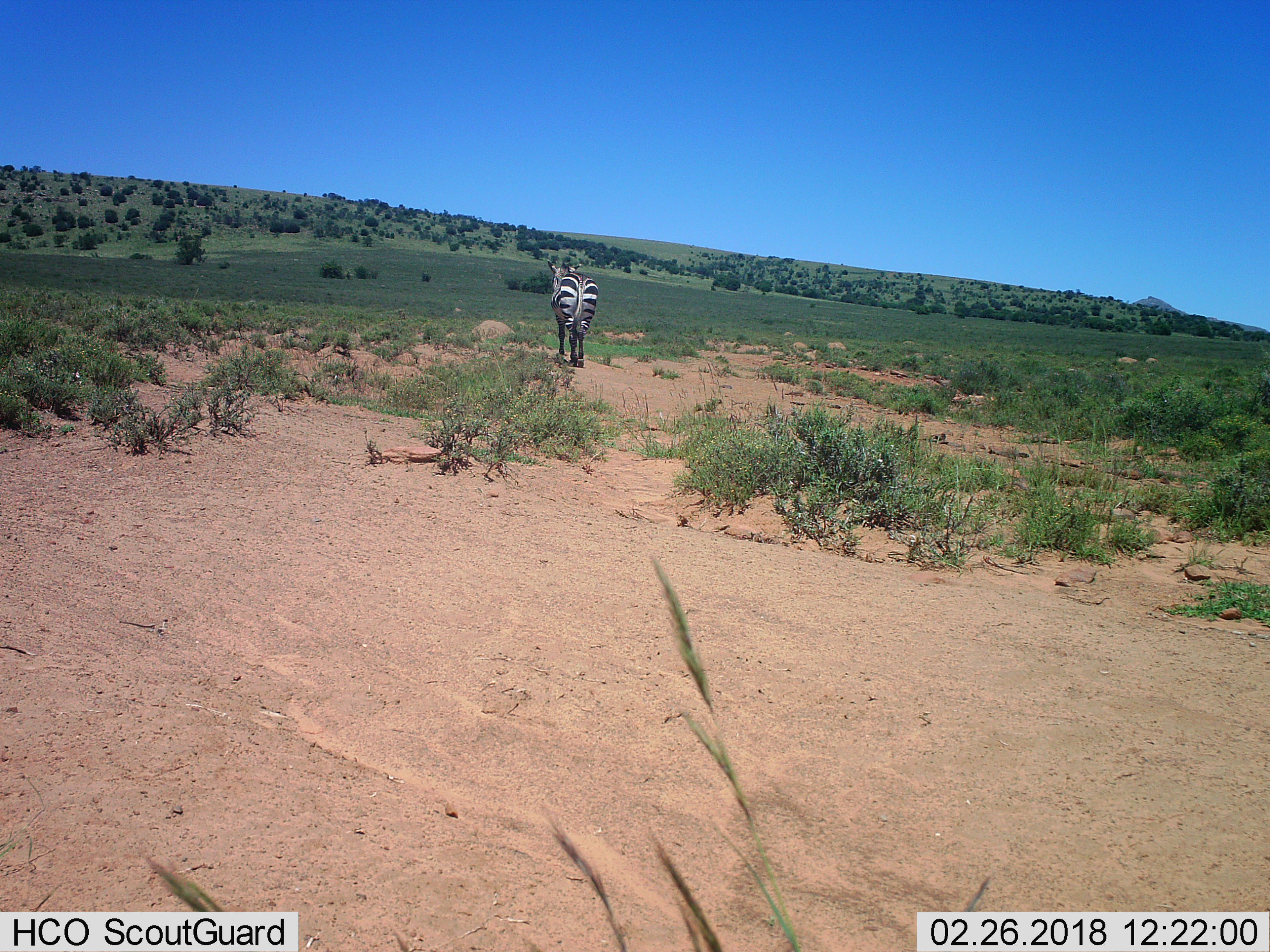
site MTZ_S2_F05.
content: unidentified animal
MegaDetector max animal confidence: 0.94